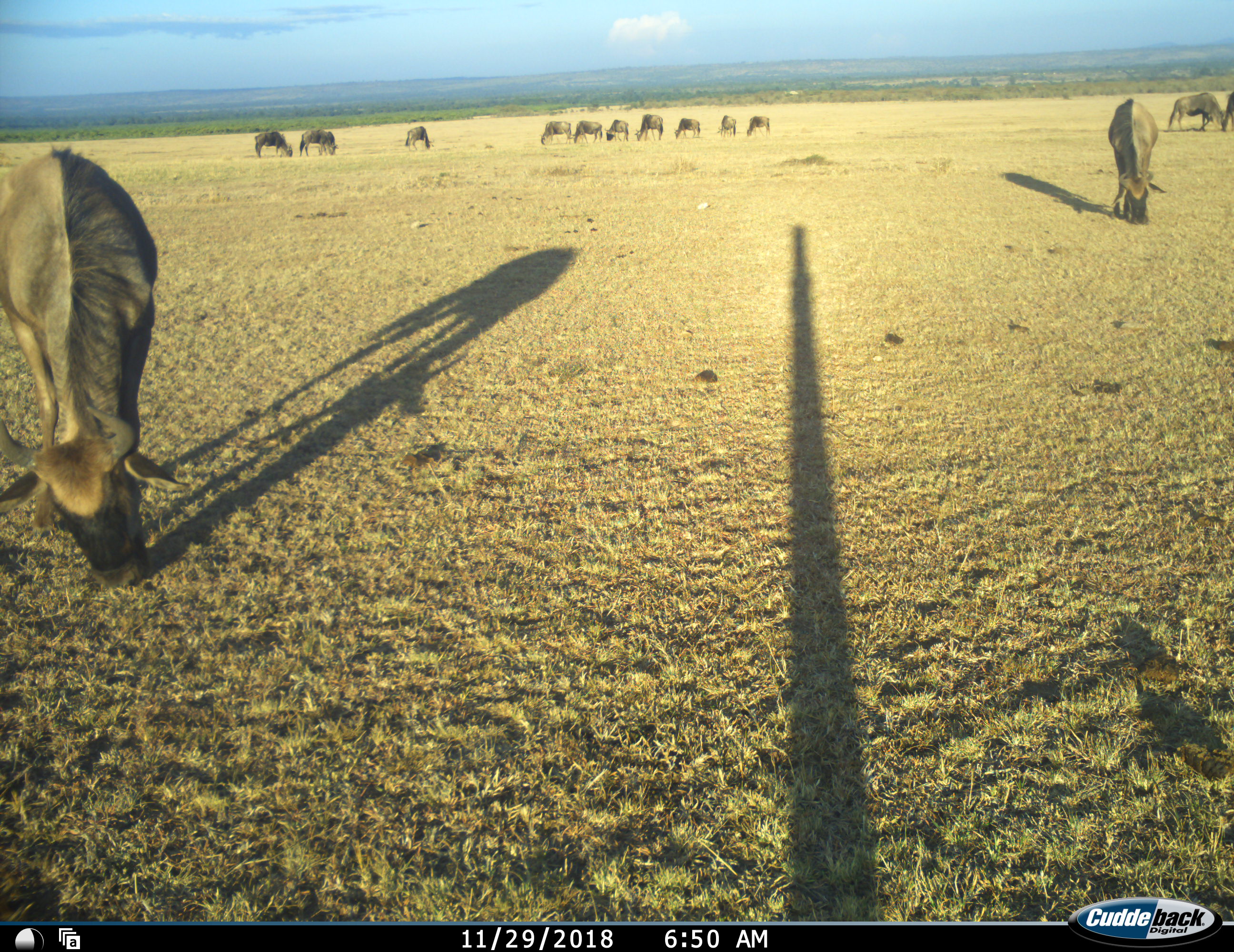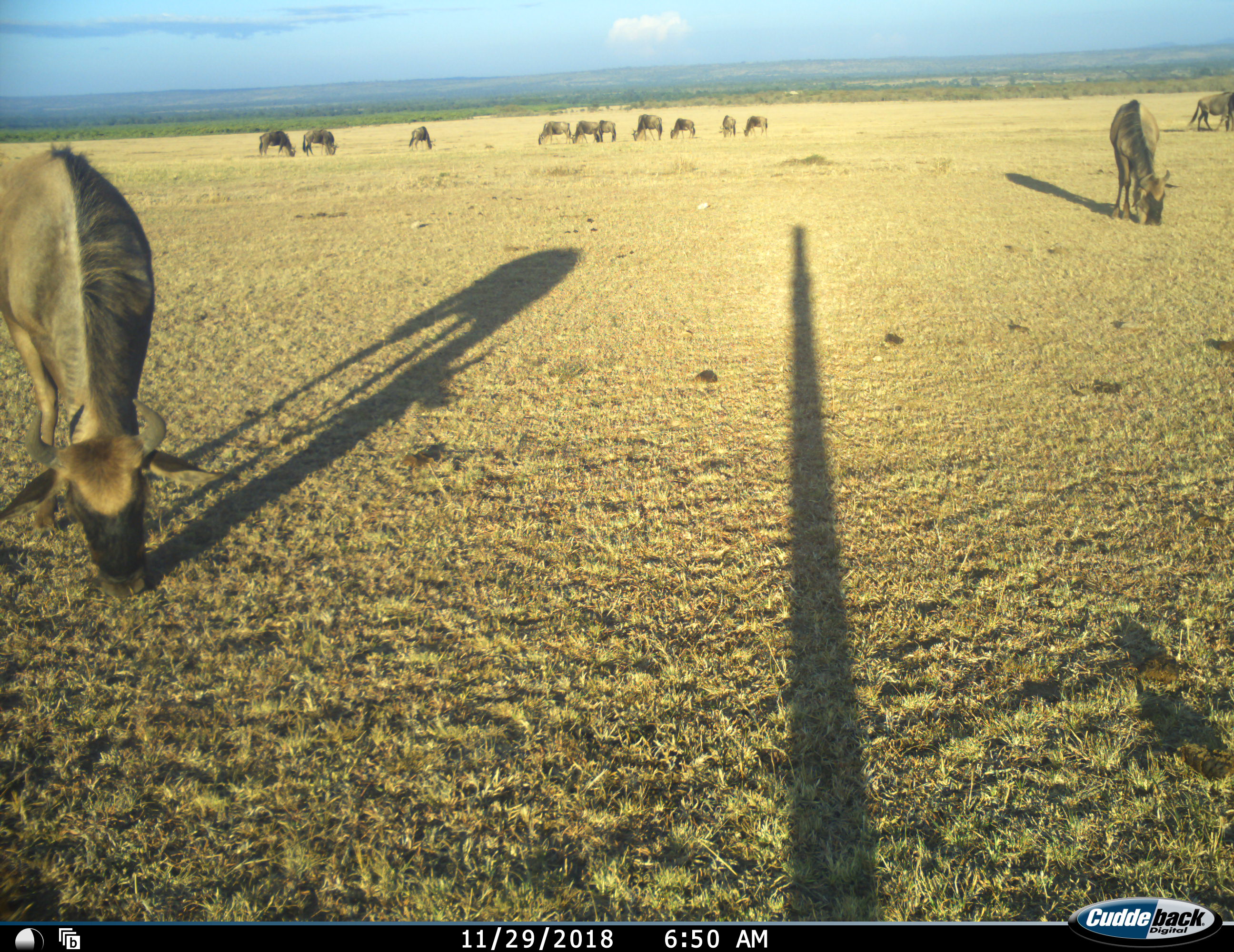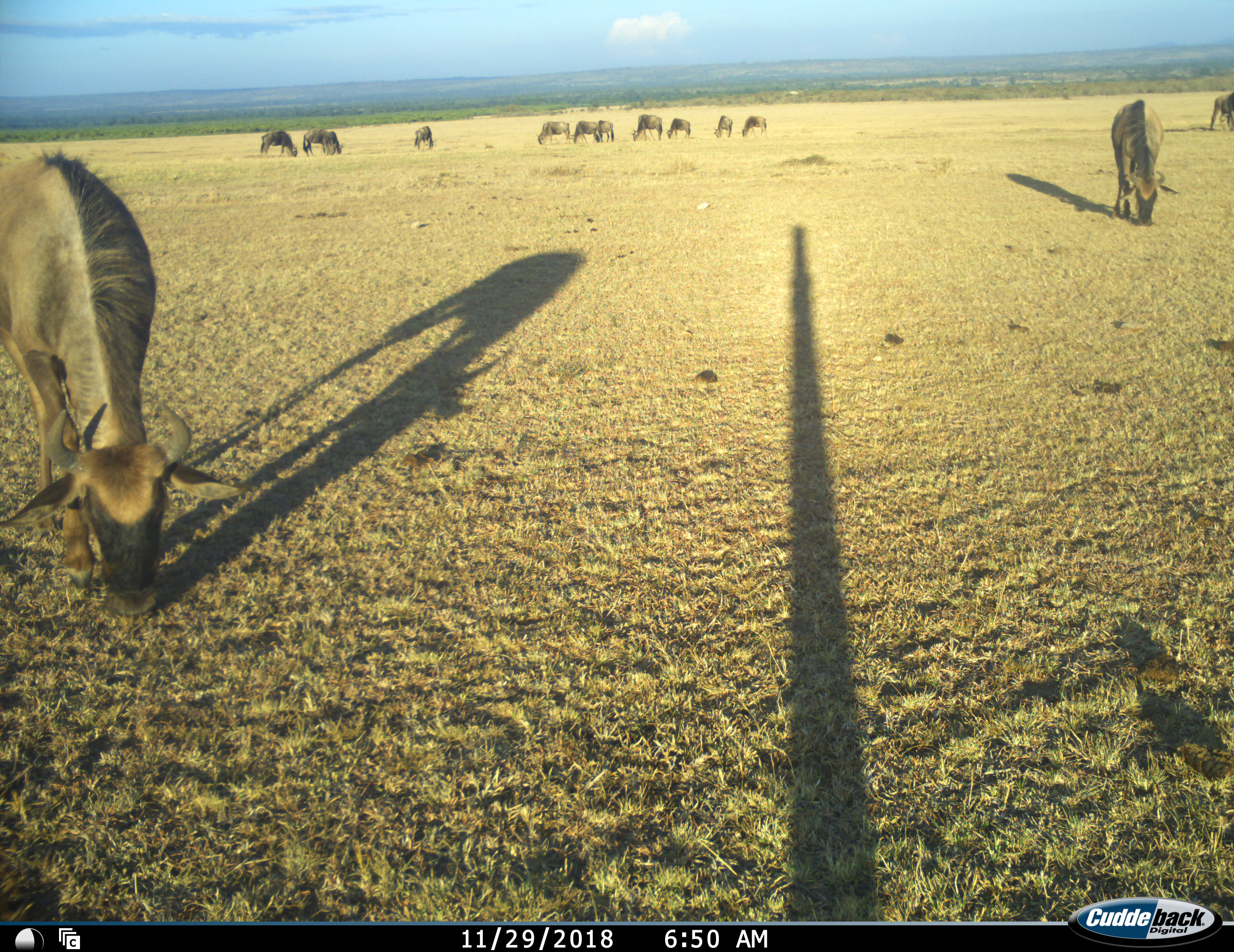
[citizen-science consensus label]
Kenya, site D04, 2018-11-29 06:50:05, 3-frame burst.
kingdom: Animalia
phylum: Chordata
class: Mammalia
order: Artiodactyla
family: Bovidae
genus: Connochaetes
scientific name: Connochaetes taurinus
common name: common wildebeest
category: wildebeest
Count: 11-50.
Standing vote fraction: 62%.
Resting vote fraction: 0%.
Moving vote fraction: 12%.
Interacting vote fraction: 0%.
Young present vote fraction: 0%.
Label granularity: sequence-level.